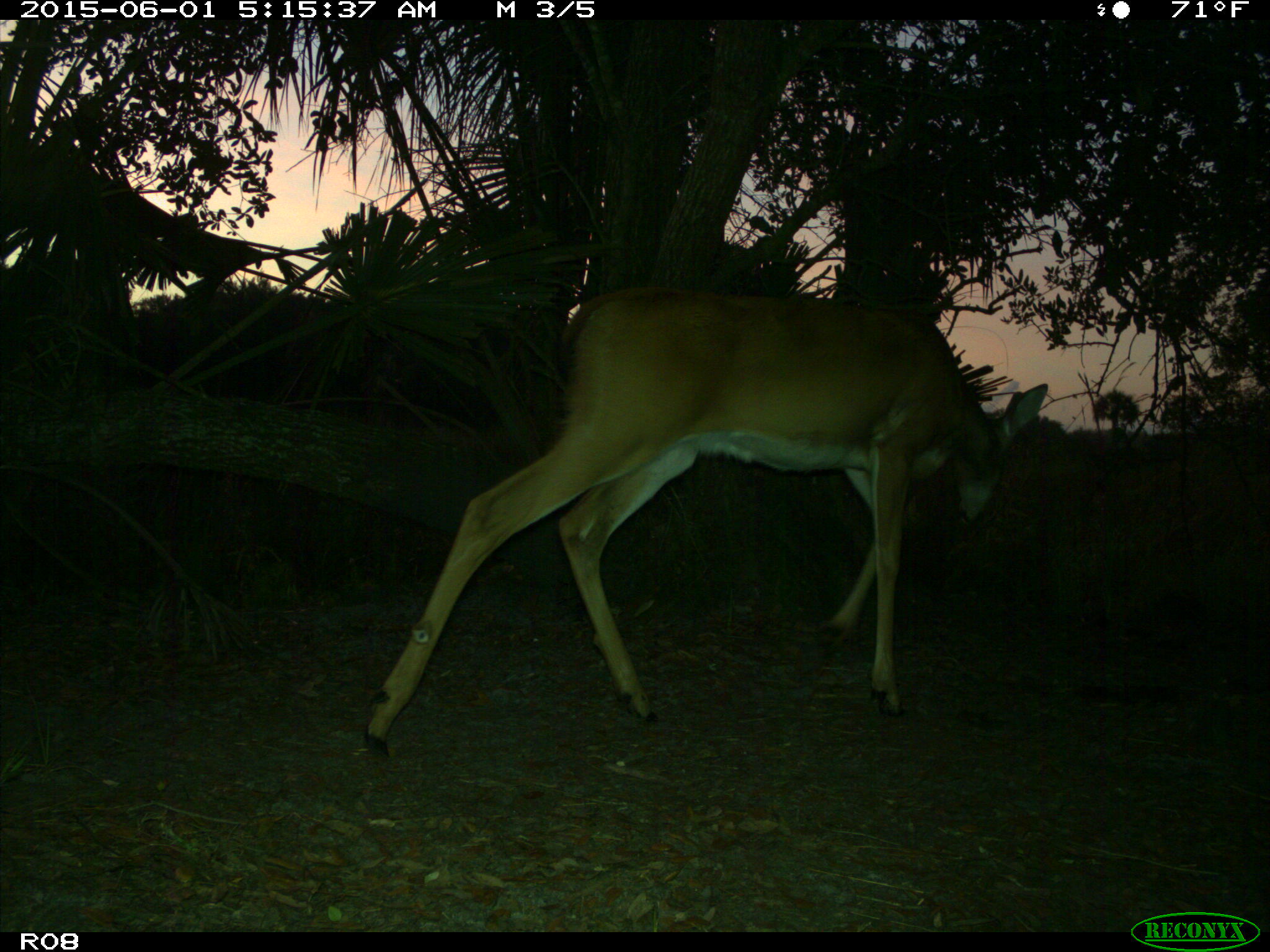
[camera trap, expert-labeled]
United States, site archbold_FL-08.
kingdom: Animalia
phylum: Chordata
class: Mammalia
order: Artiodactyla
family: Cervidae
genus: Odocoileus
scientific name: Odocoileus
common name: deer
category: unidentified deer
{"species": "unidentified deer (deer) (Odocoileus)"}